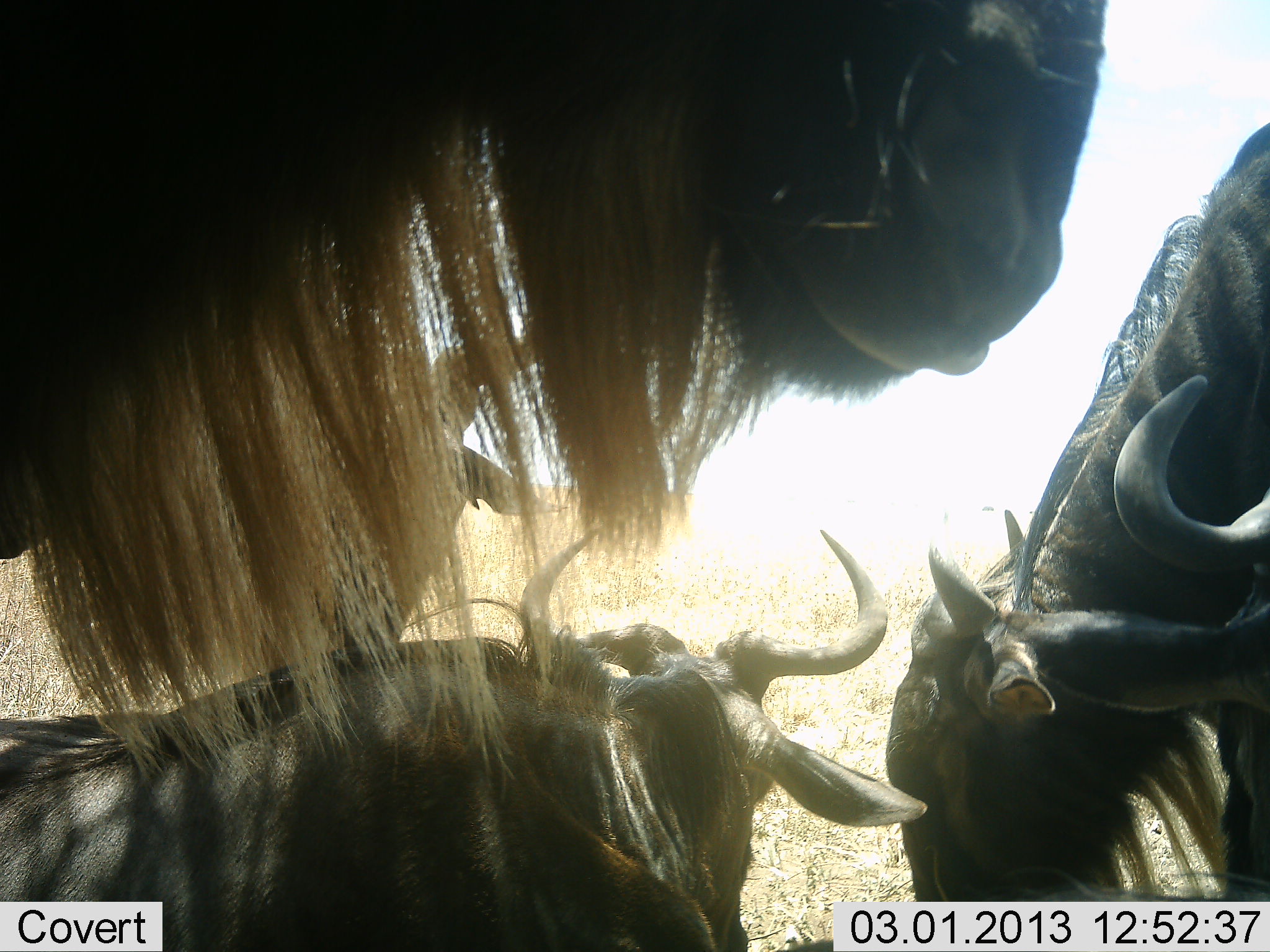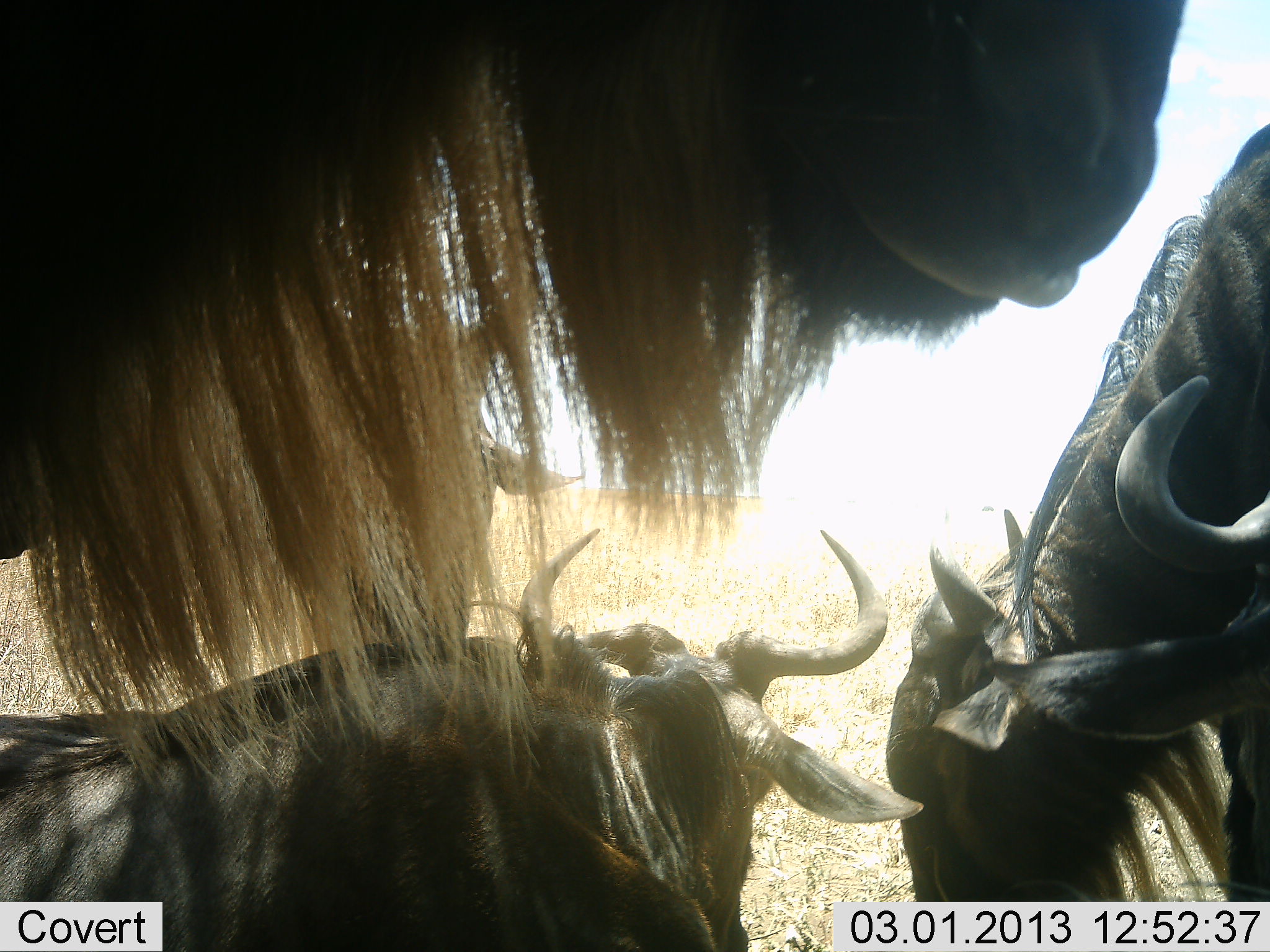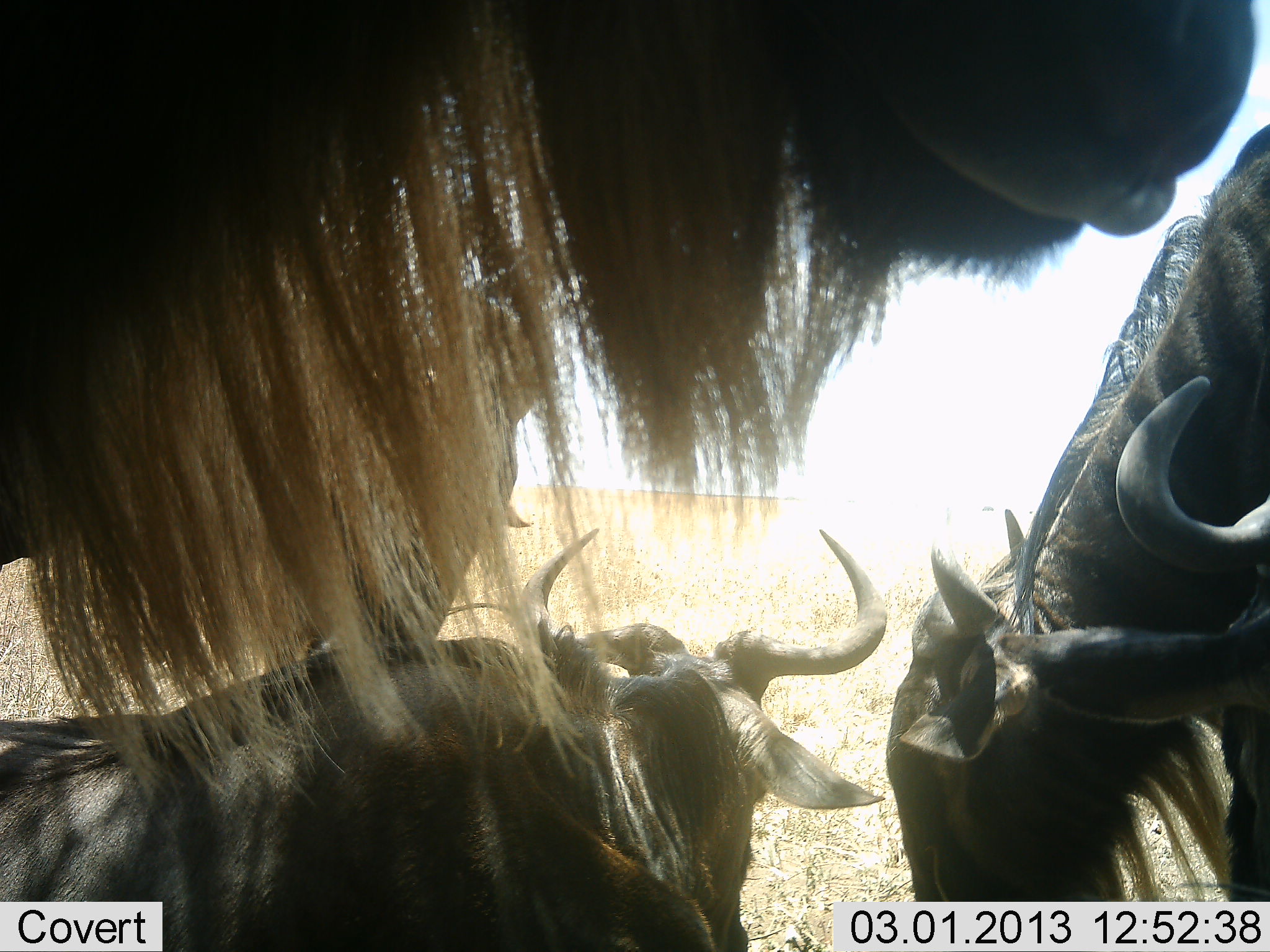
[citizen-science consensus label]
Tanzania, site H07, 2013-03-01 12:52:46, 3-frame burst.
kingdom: Animalia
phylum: Chordata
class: Mammalia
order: Artiodactyla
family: Bovidae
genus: Connochaetes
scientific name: Connochaetes taurinus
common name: blue wildebeest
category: wildebeest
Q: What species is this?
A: Wildebeest (blue wildebeest) (Connochaetes taurinus).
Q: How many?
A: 5.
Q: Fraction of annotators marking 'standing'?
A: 93%.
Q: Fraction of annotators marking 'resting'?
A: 60%.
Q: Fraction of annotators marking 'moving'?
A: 0%.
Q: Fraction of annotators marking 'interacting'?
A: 7%.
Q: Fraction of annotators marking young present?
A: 7%.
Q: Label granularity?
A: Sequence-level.